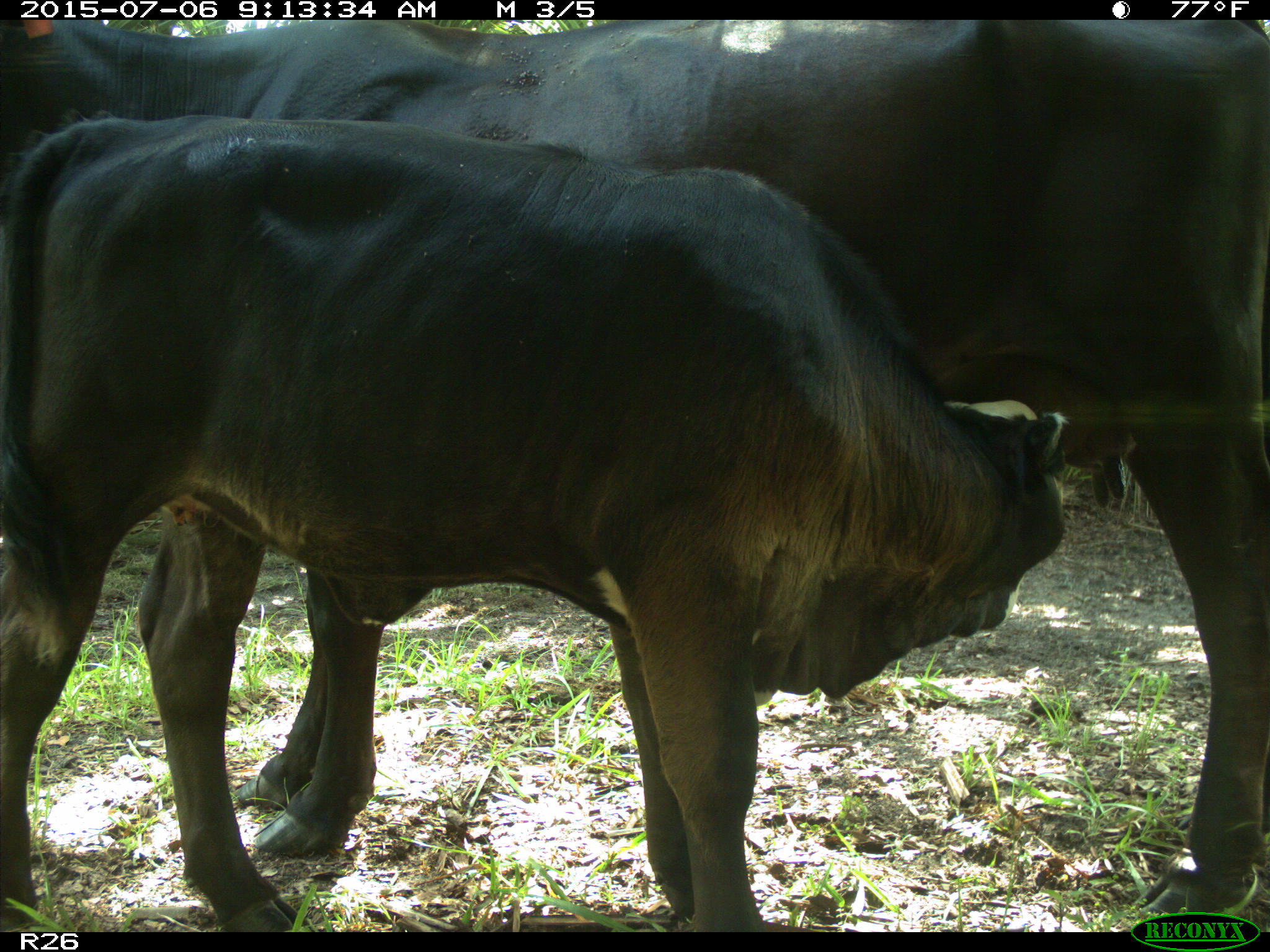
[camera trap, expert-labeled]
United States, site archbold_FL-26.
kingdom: Animalia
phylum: Chordata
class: Mammalia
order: Artiodactyla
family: Bovidae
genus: Bos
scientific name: Bos taurus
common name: domestic cow